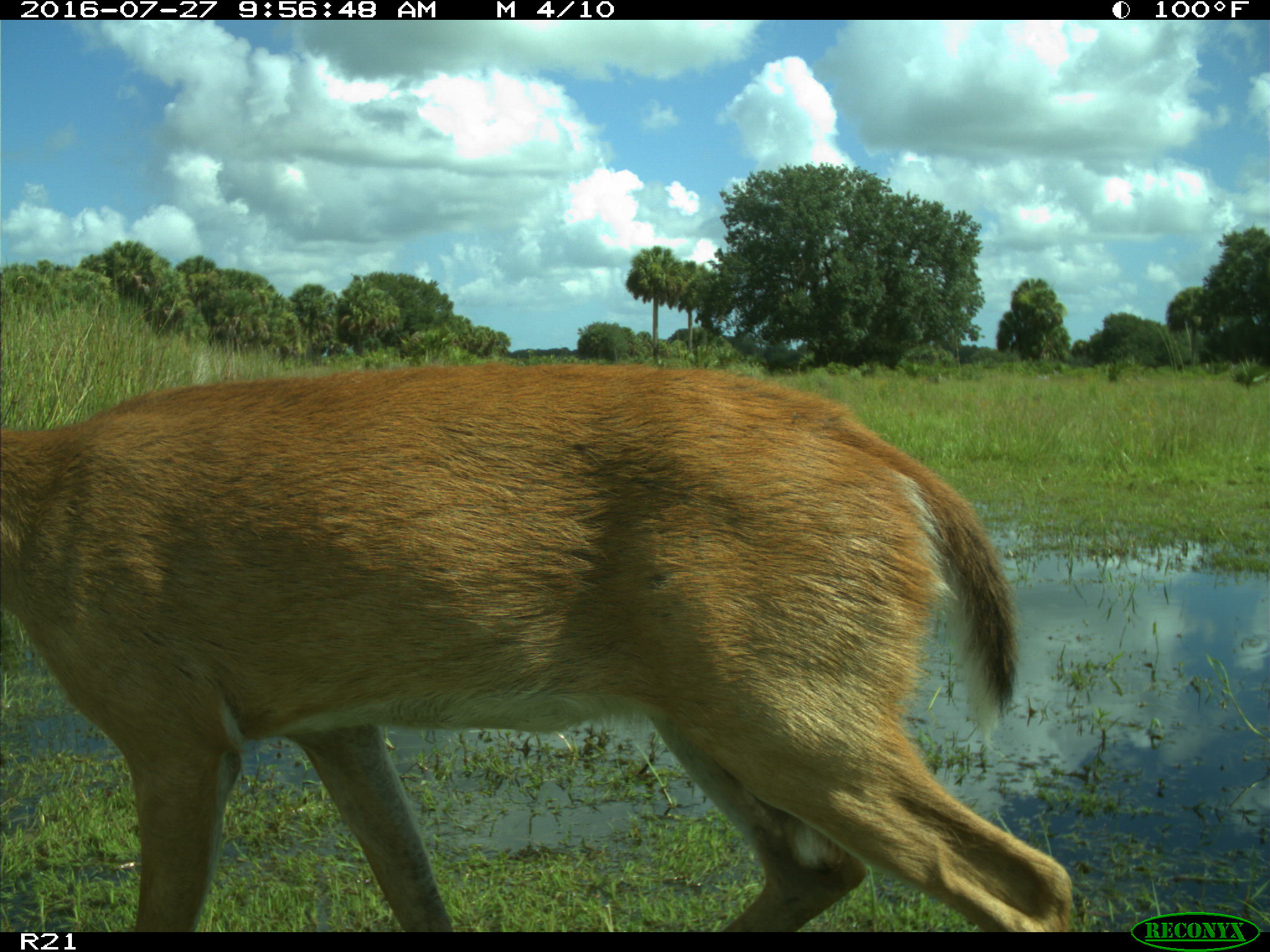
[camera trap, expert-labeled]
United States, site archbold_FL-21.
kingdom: Animalia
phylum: Chordata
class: Mammalia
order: Artiodactyla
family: Cervidae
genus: Odocoileus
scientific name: Odocoileus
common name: deer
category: unidentified deer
Unidentified deer (deer) (Odocoileus).